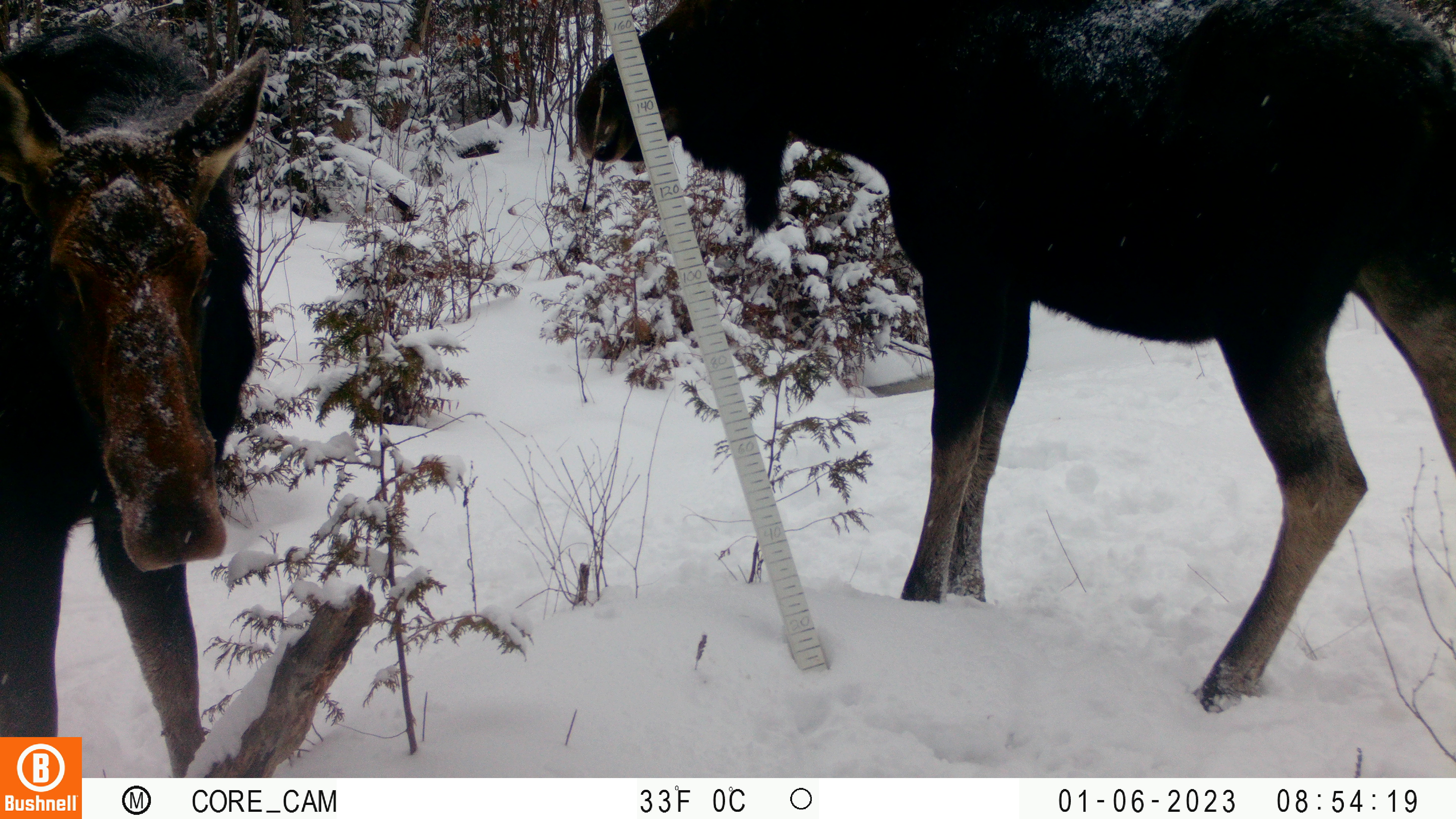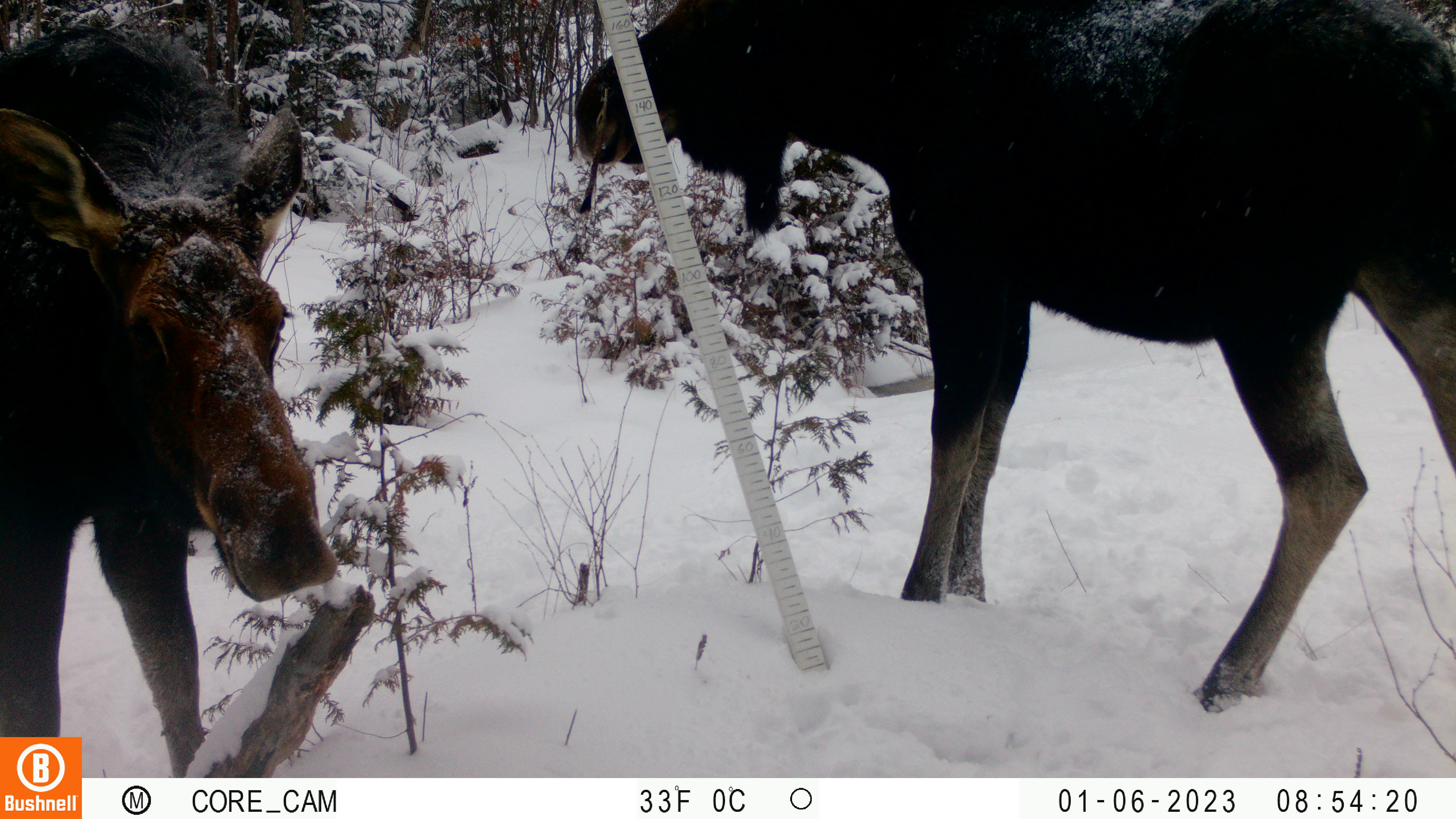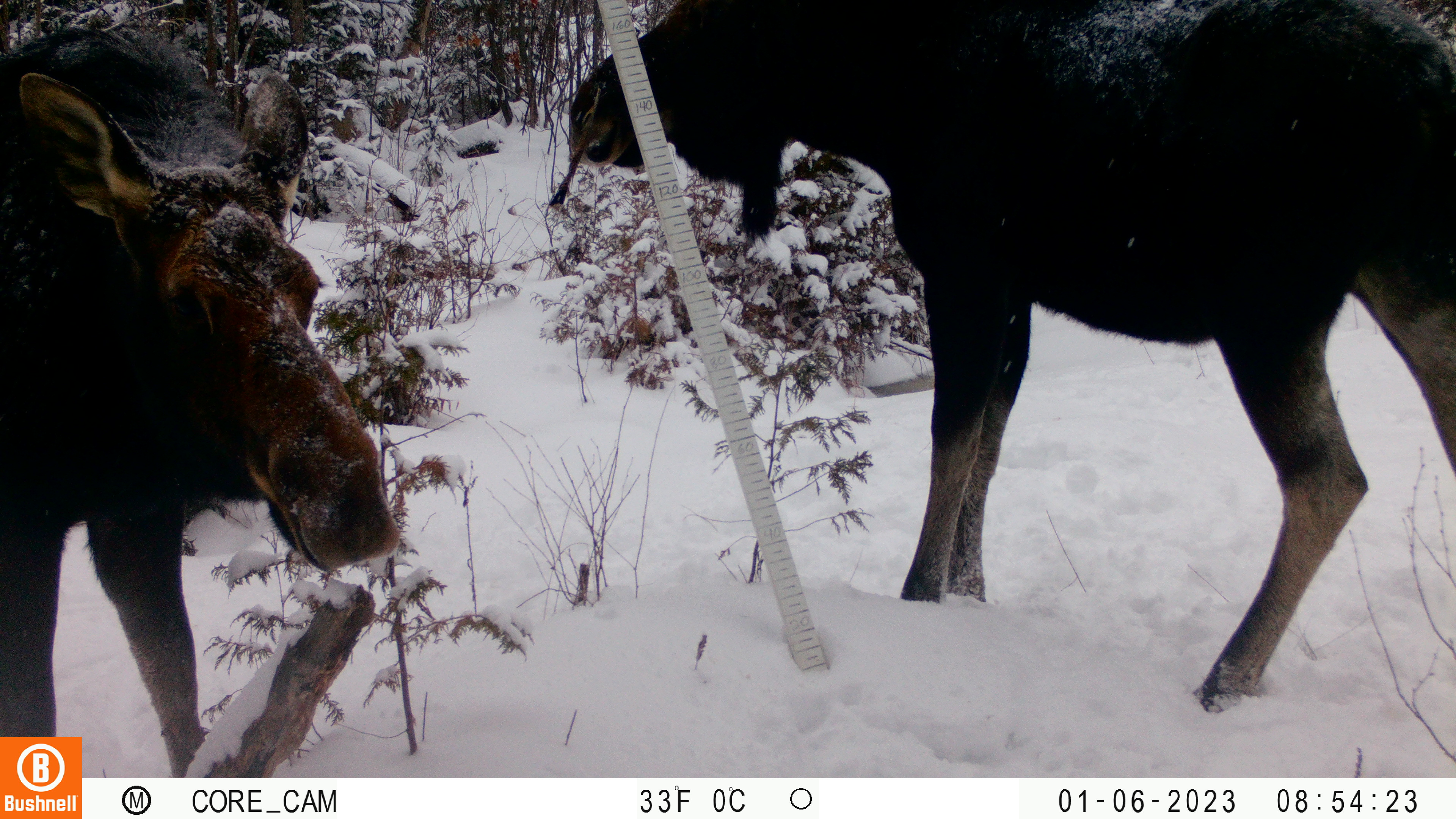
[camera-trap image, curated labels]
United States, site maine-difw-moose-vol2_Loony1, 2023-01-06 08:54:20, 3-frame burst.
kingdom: Animalia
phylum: Chordata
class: Mammalia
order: Artiodactyla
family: Cervidae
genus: Alces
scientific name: Alces alces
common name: moose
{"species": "moose (Alces alces)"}